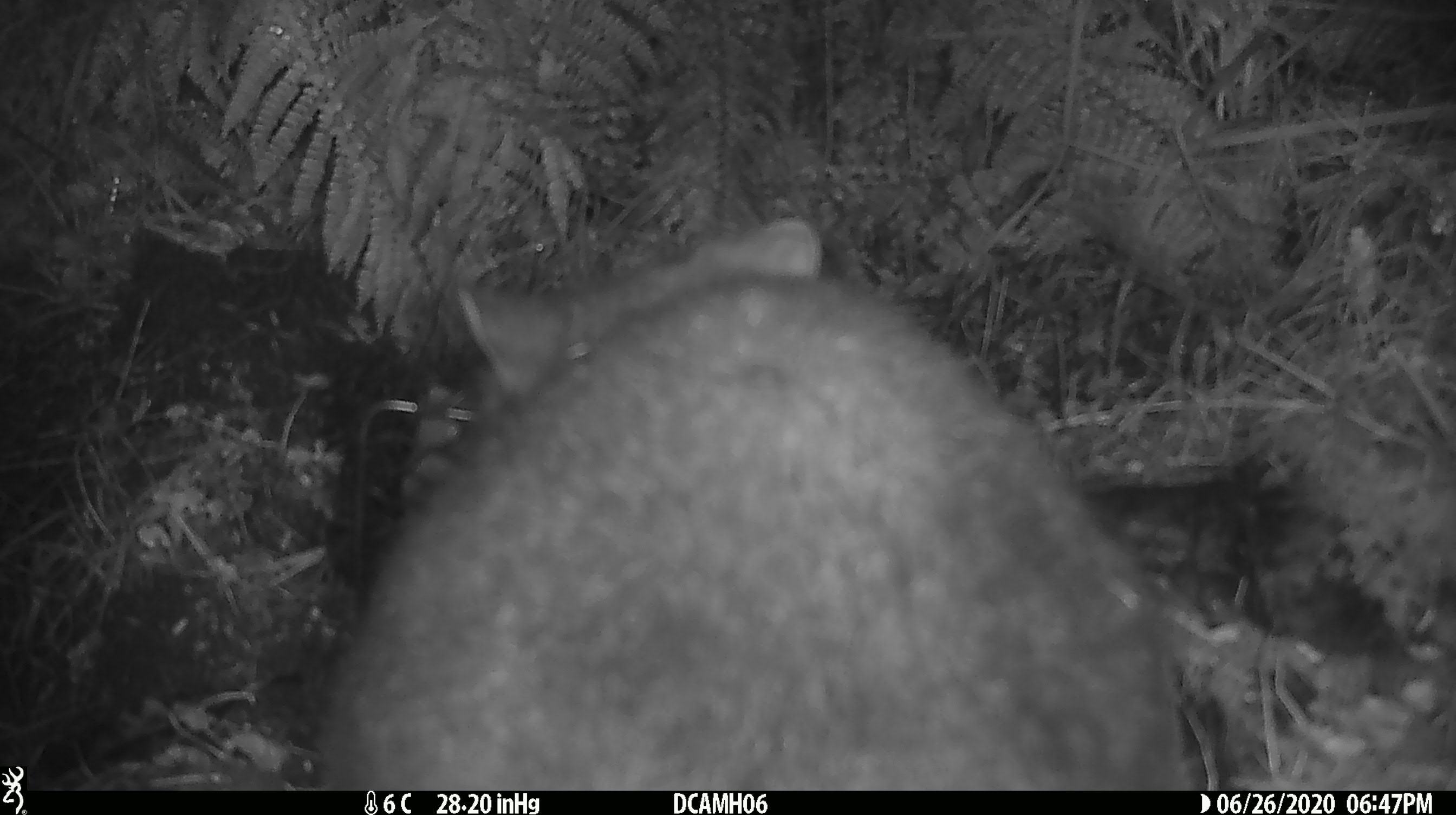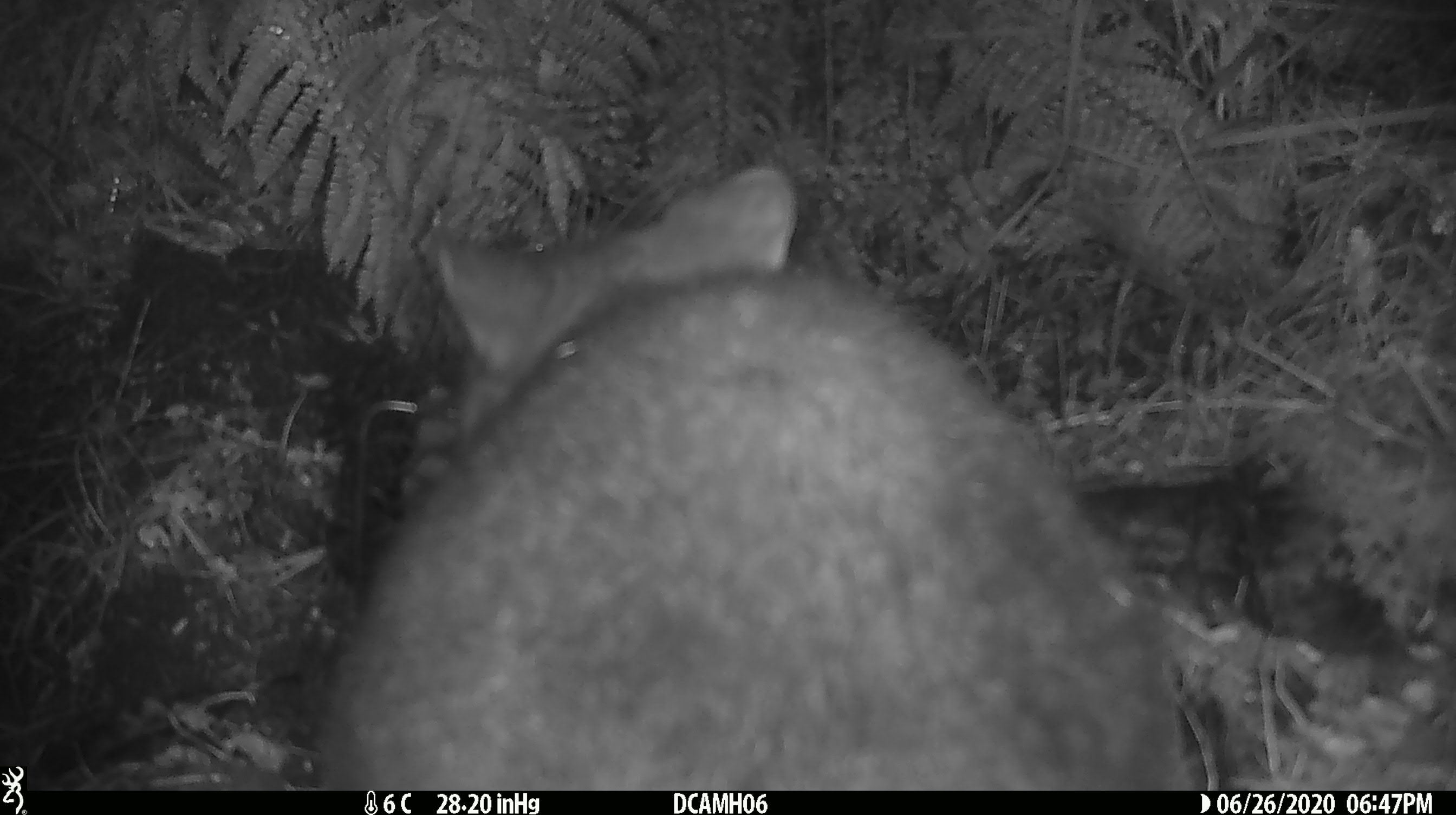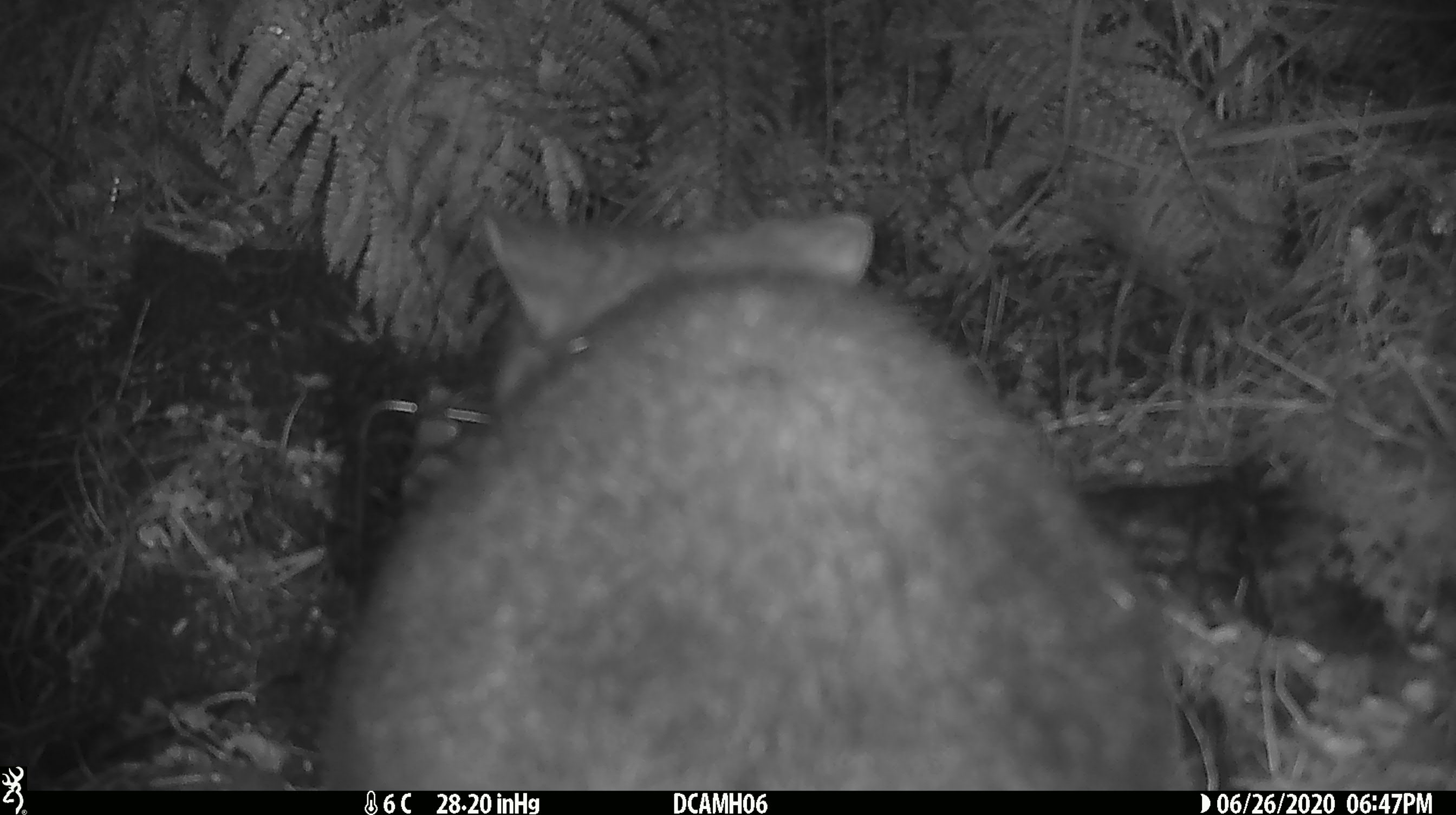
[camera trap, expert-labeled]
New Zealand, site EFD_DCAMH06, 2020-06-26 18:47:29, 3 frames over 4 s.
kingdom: Animalia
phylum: Chordata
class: Mammalia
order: Diprotodontia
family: Phalangeridae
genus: Trichosurus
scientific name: Trichosurus vulpecula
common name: common brushtail possum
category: possum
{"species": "possum (common brushtail possum) (Trichosurus vulpecula)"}